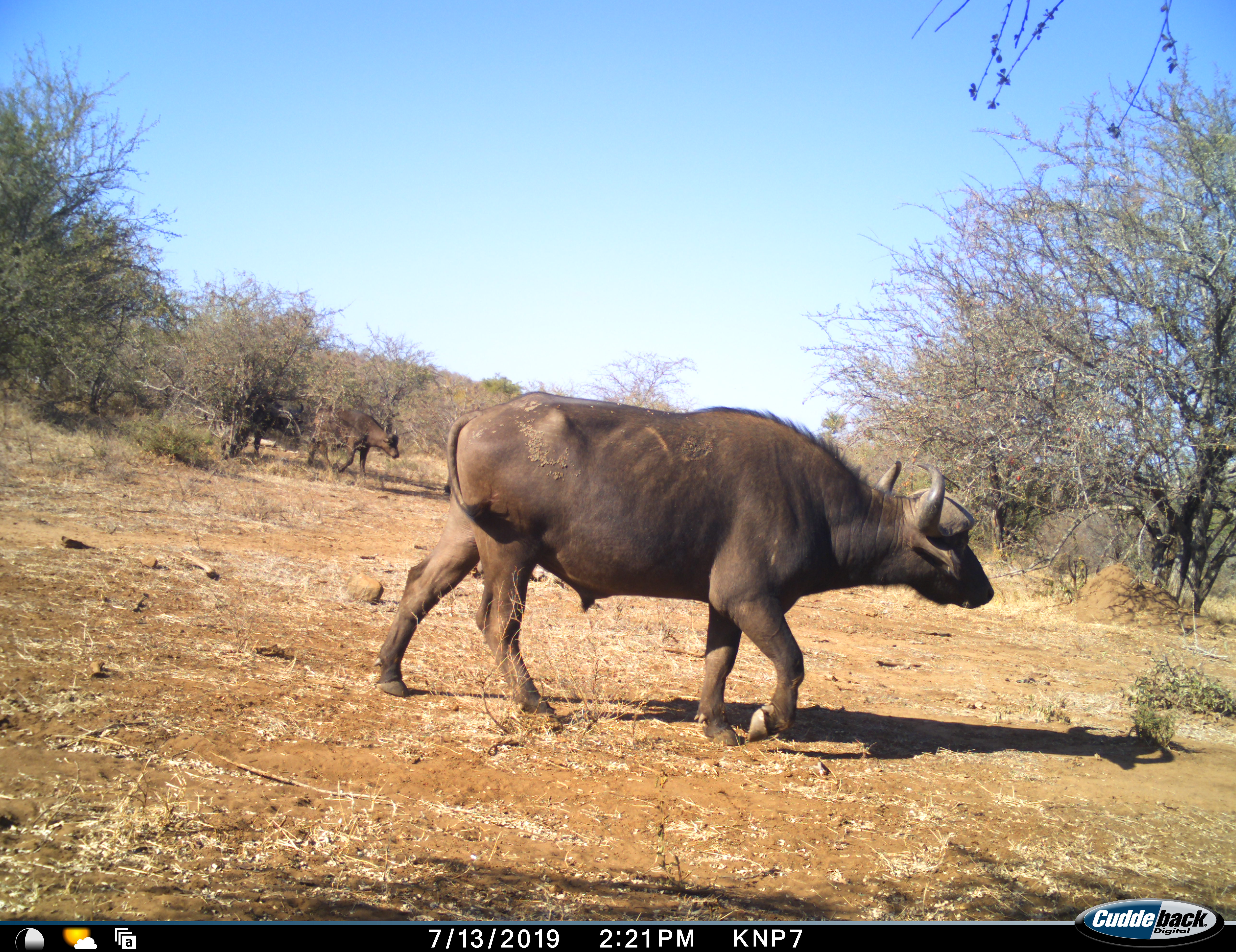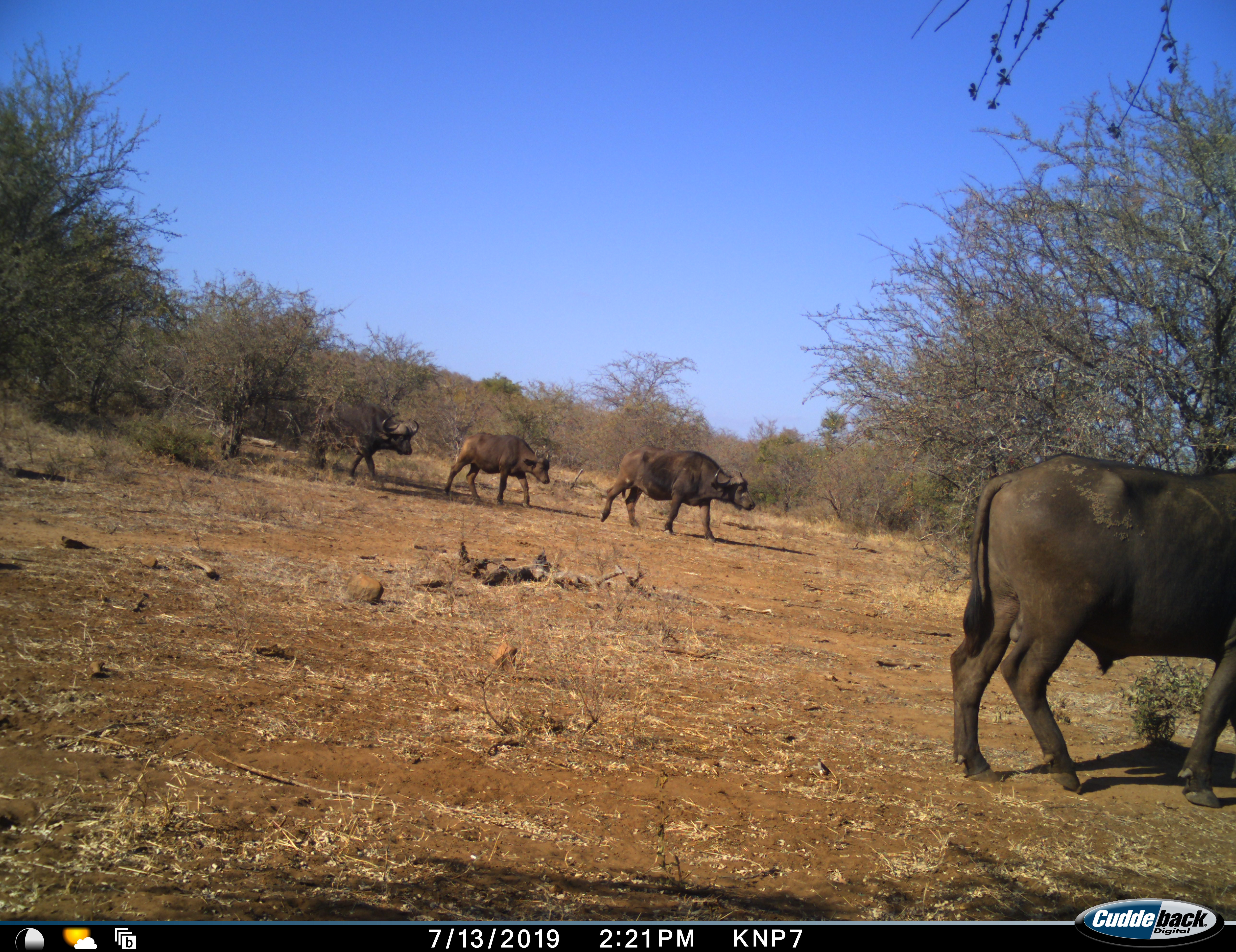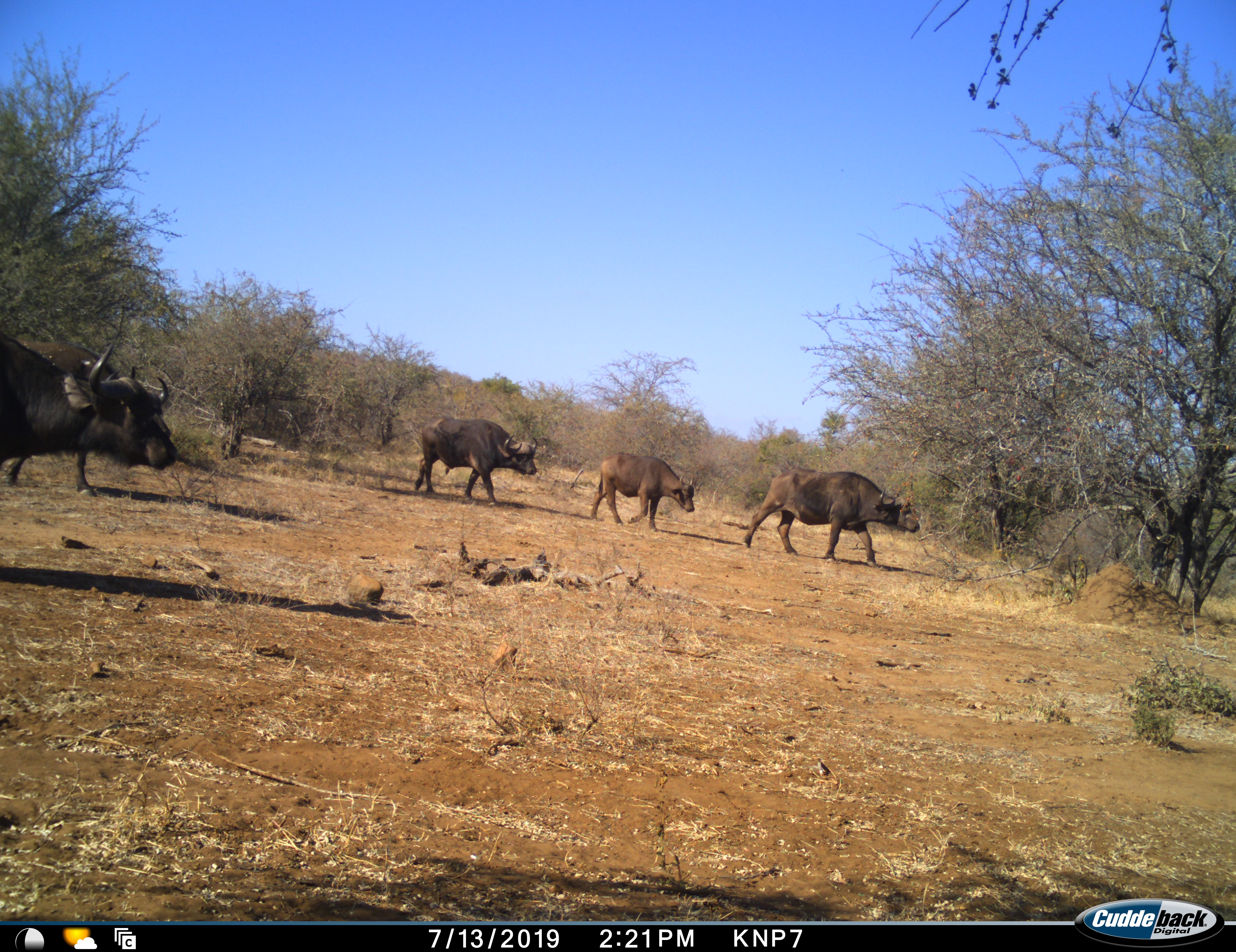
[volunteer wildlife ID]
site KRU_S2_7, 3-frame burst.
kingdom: Animalia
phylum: Chordata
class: Mammalia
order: Artiodactyla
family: Bovidae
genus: Syncerus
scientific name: Syncerus caffer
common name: african buffalo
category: buffalo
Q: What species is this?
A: Buffalo (african buffalo) (Syncerus caffer).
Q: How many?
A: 5.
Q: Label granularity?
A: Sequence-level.